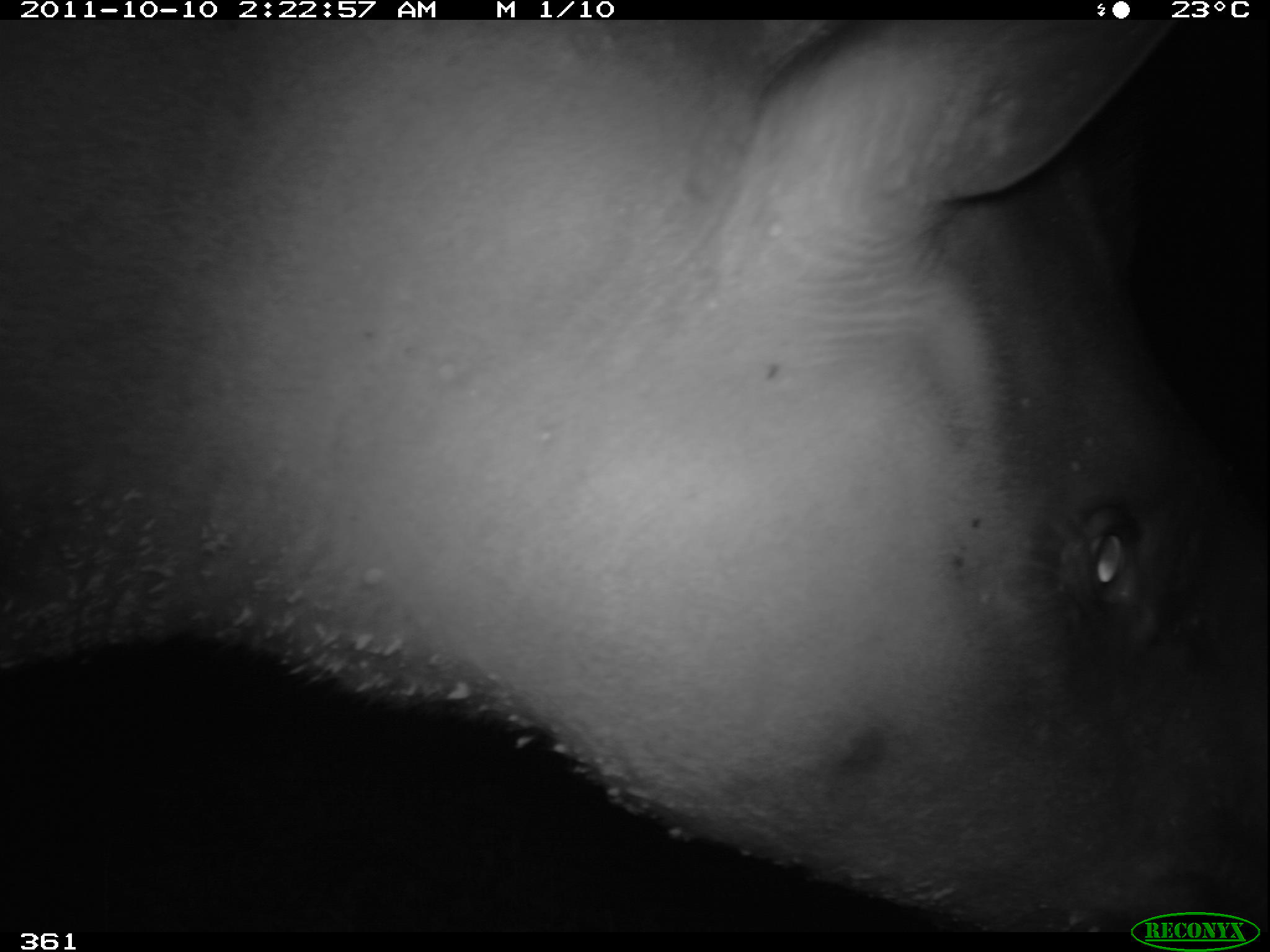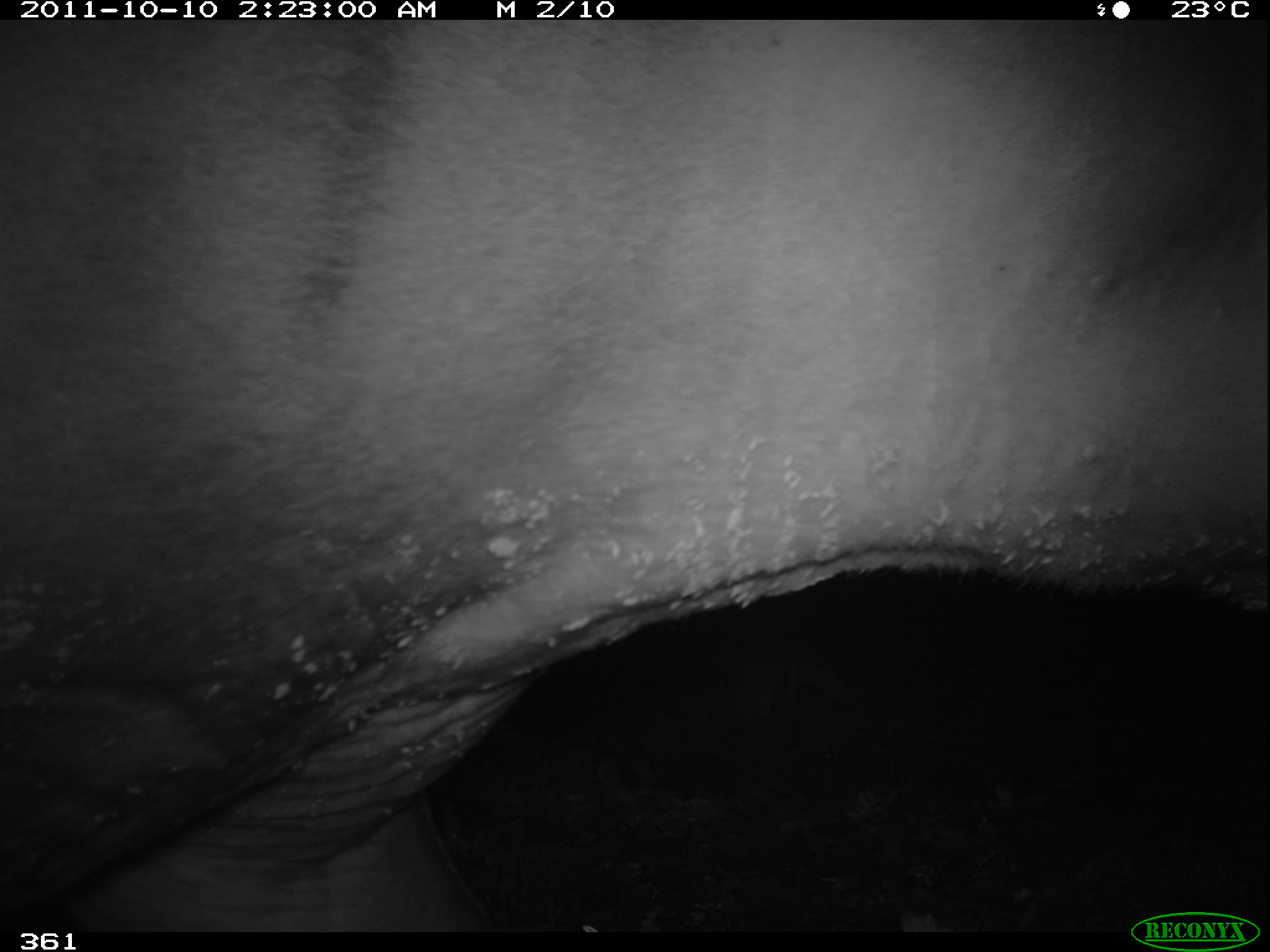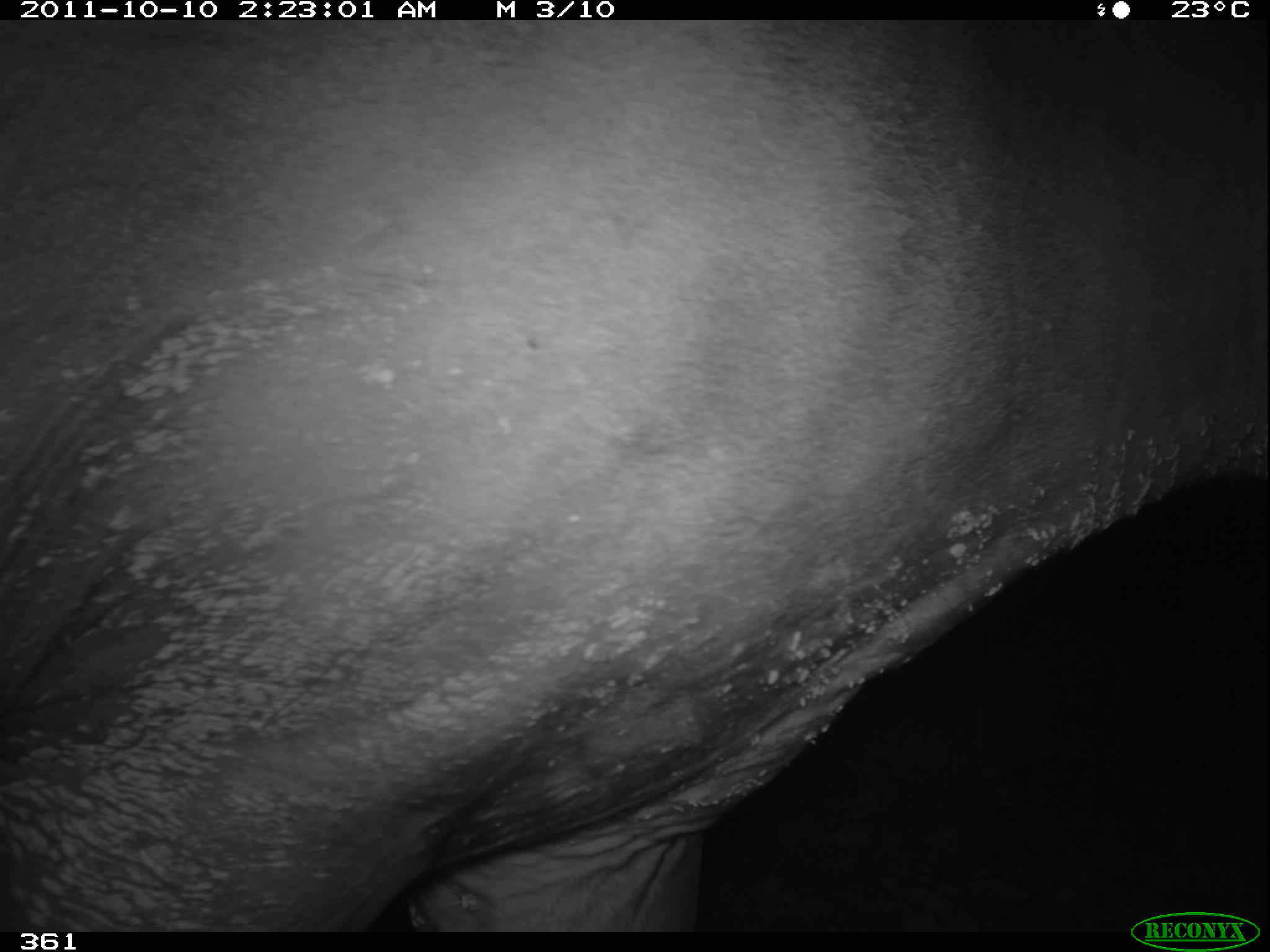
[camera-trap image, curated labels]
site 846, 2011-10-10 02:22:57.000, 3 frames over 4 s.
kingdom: Animalia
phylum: Chordata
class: Mammalia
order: Perissodactyla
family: Tapiridae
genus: Tapirus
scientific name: Tapirus terrestris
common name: south american tapir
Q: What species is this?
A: Tapirus terrestris (south american tapir).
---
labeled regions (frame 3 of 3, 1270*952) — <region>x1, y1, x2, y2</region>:
tapirus terrestris: <region>0, 20, 1264, 932</region>